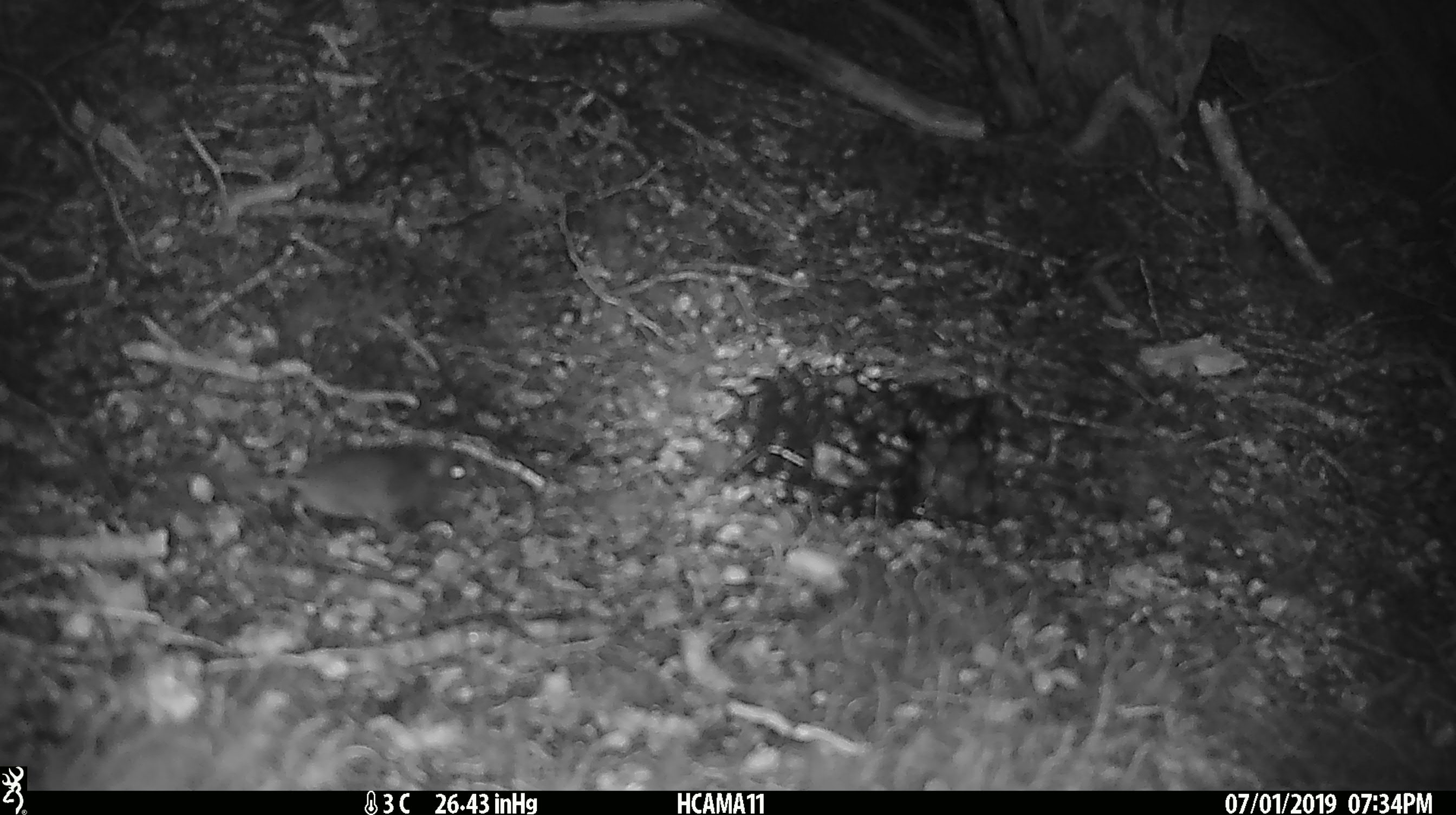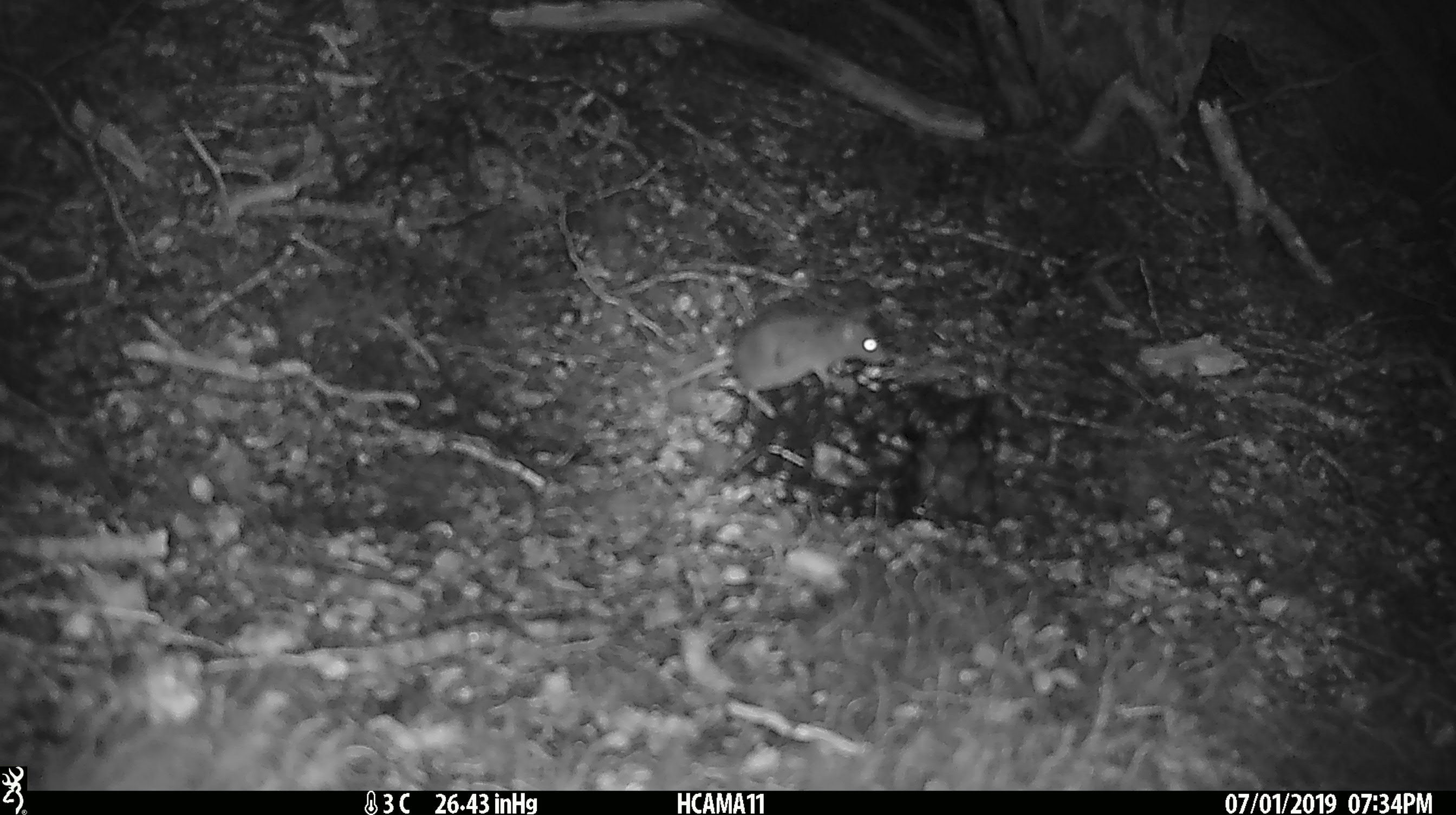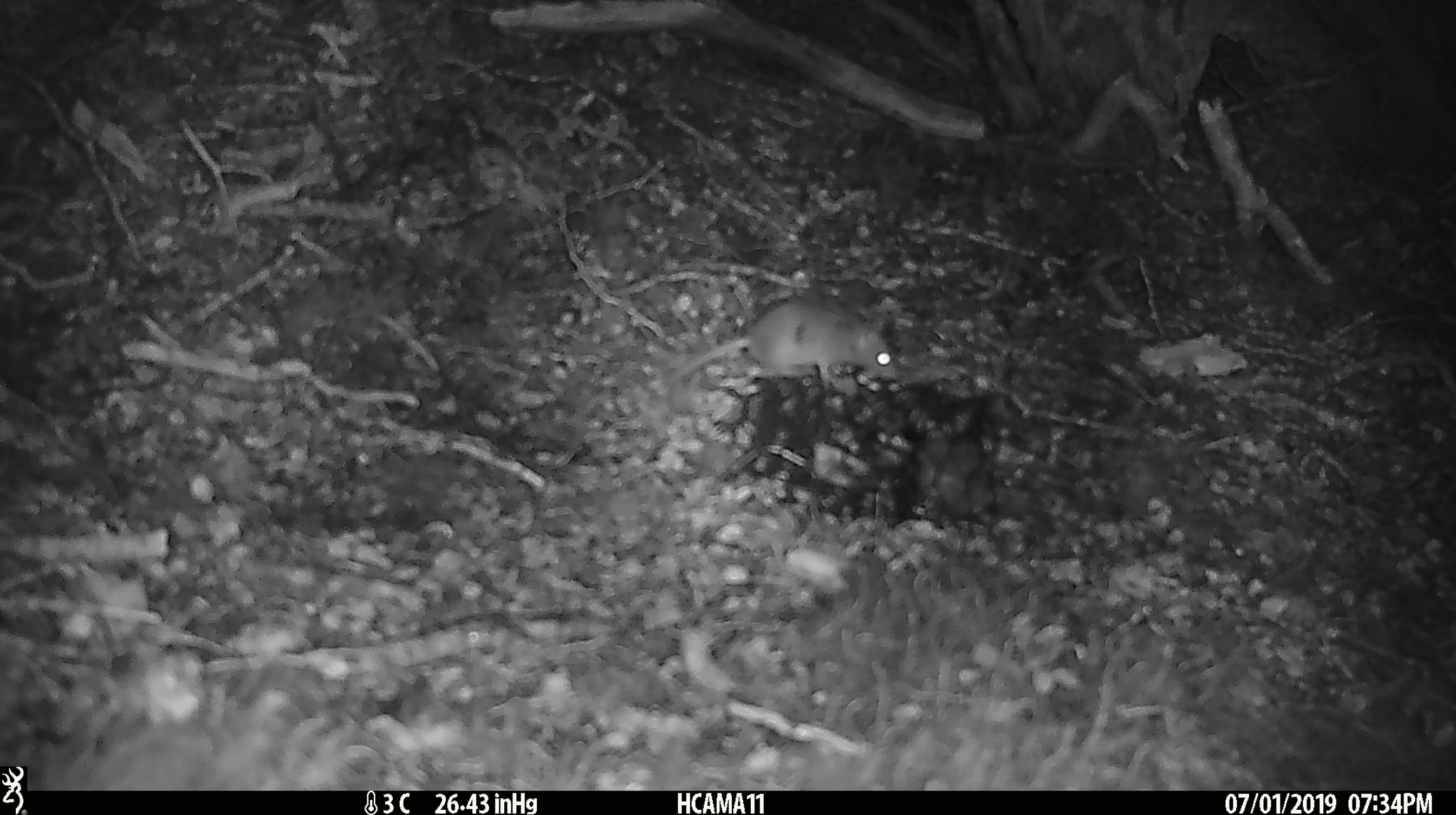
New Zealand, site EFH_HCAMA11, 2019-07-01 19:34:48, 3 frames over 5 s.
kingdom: Animalia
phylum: Chordata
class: Mammalia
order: Rodentia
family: Muridae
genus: Mus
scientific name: Mus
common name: mouse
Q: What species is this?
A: Mouse (Mus).